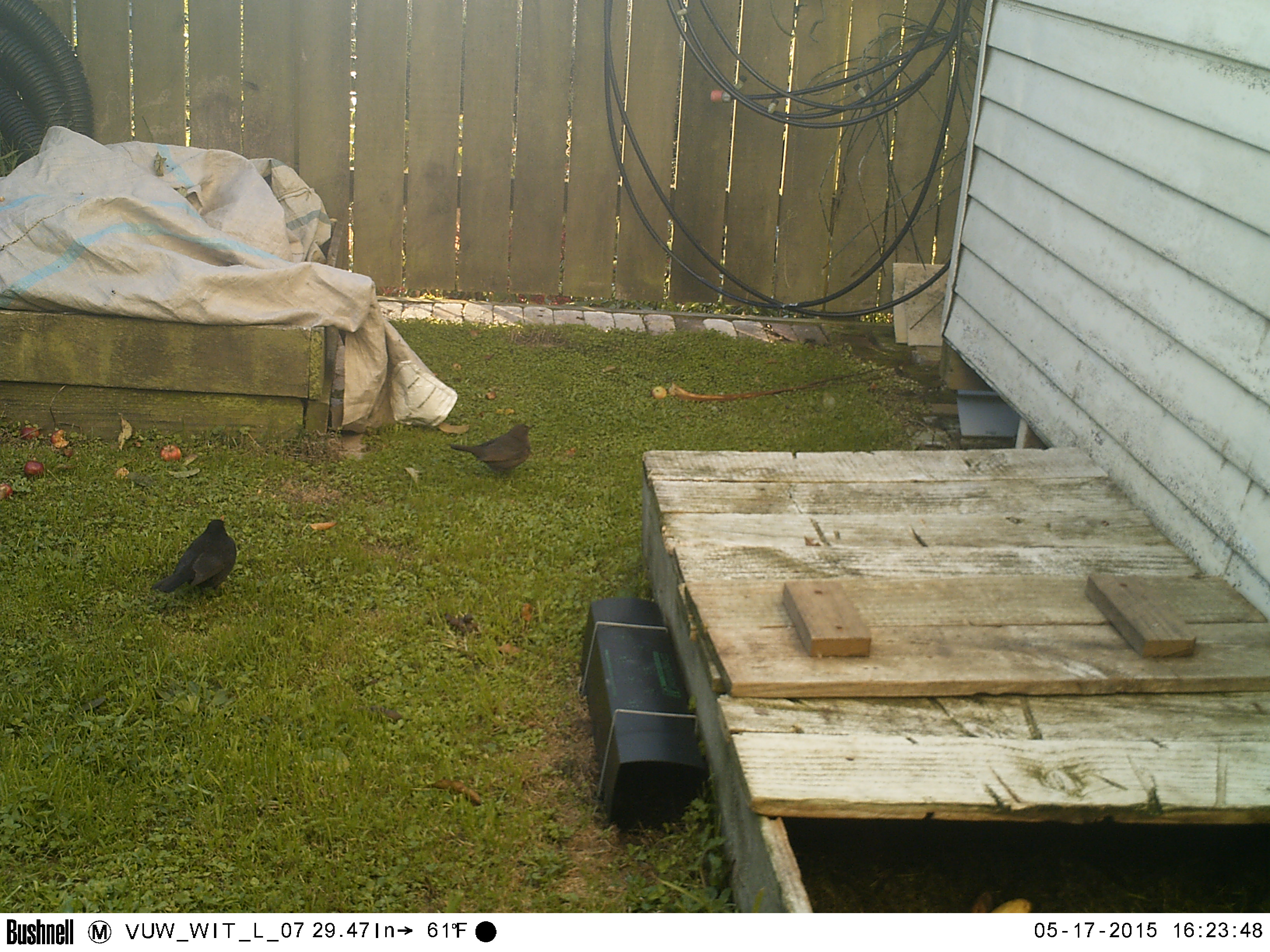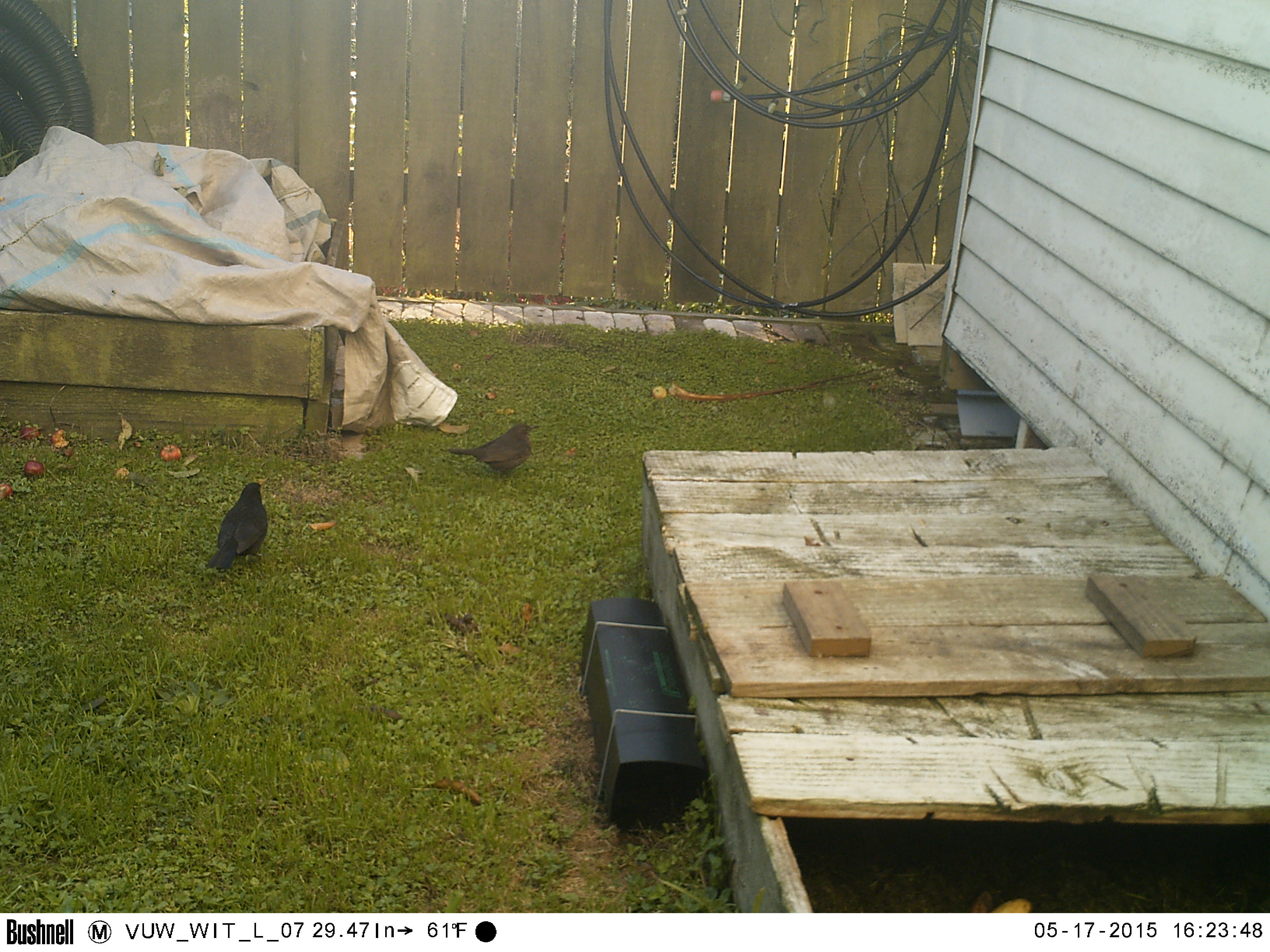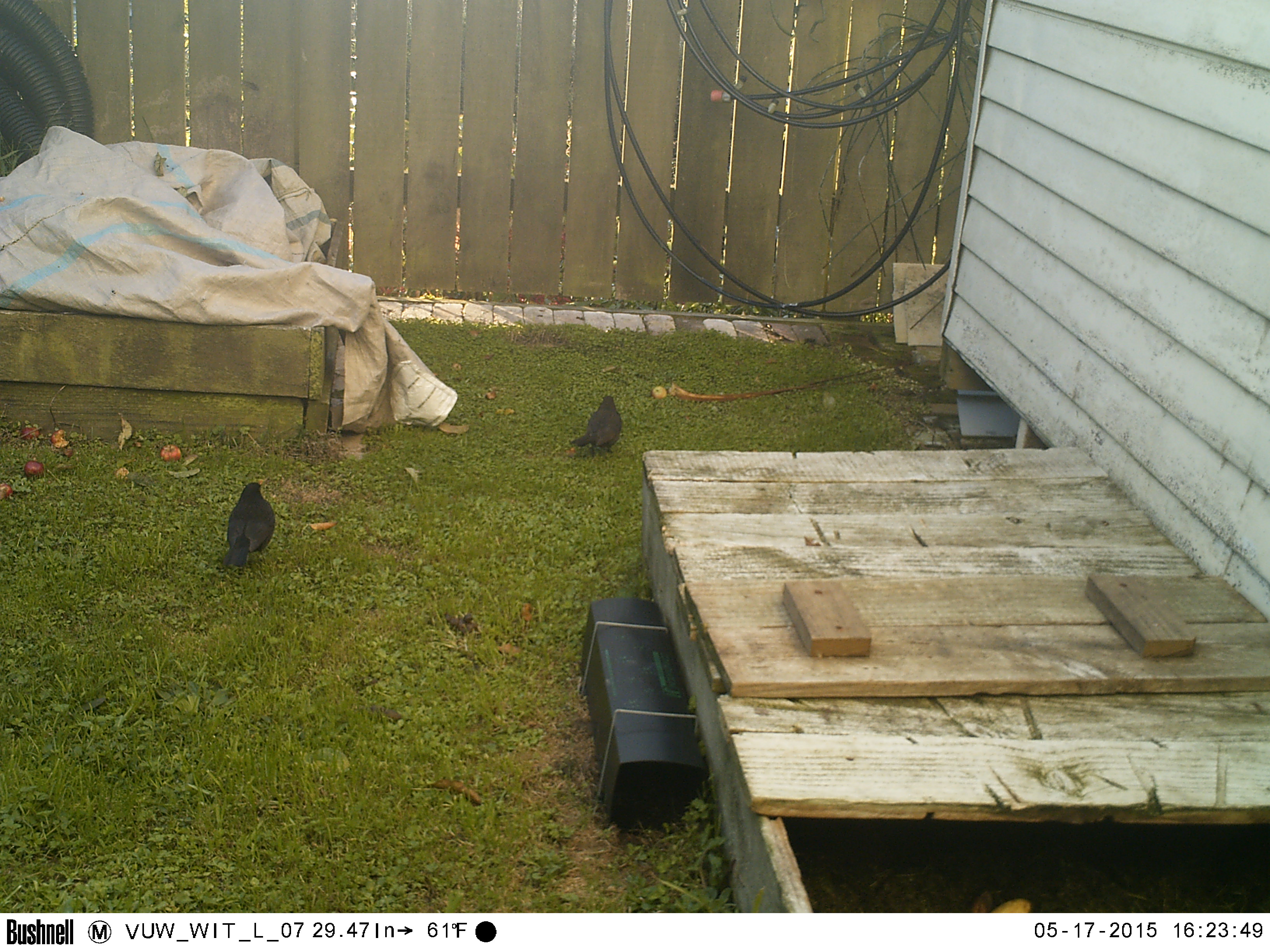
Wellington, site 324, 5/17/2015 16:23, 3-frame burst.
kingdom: Animalia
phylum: Chordata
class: Aves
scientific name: Aves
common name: bird